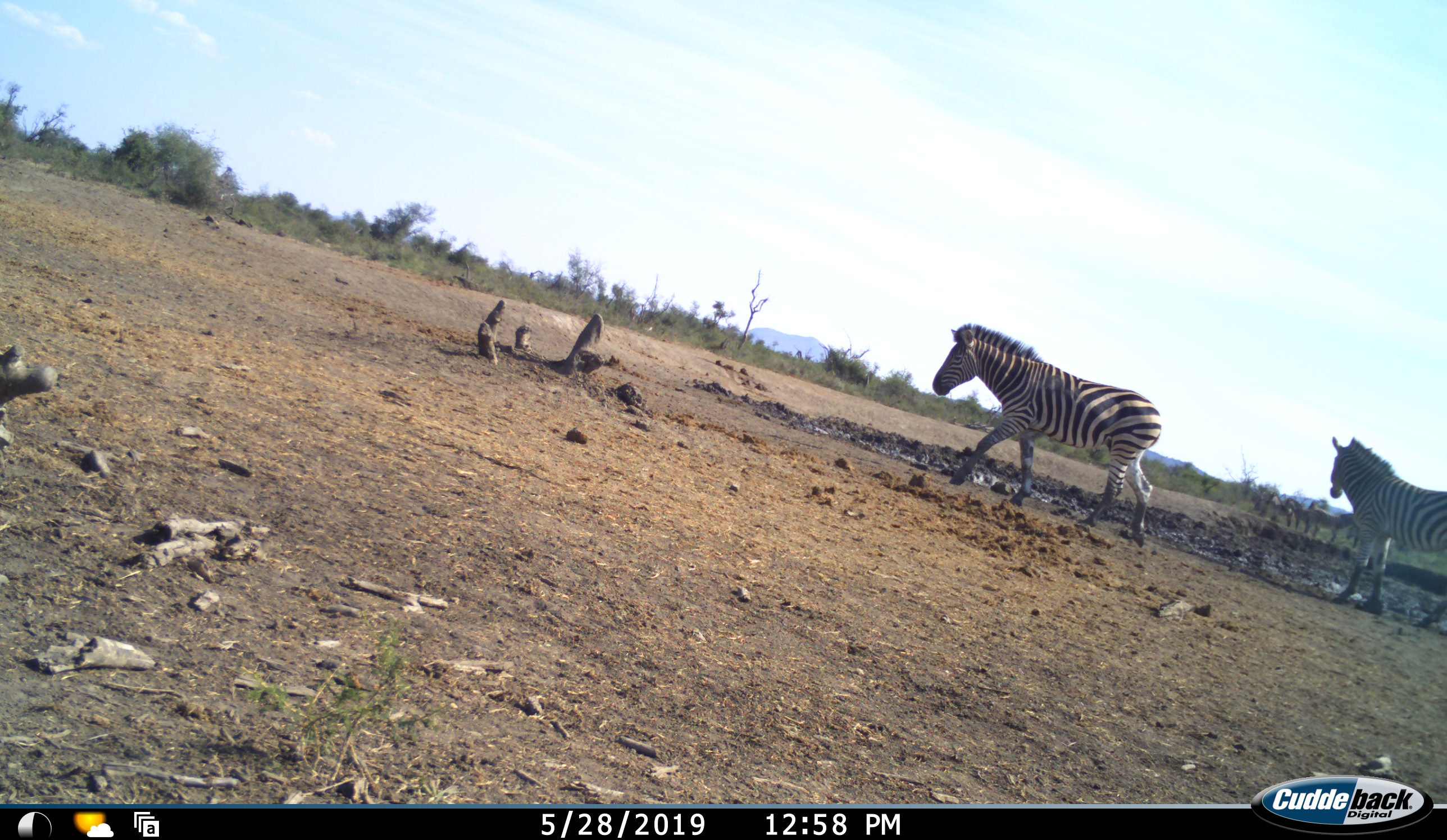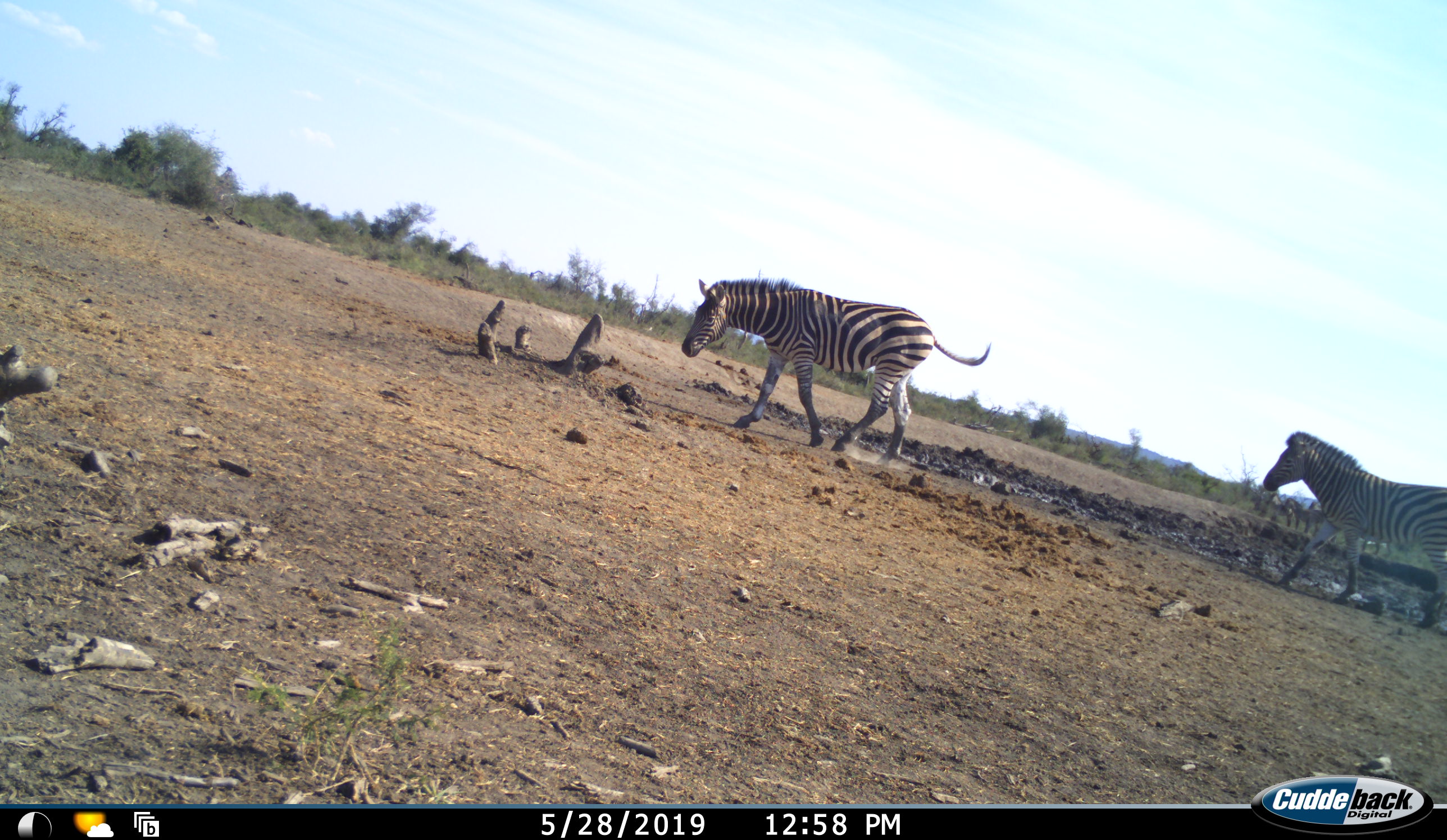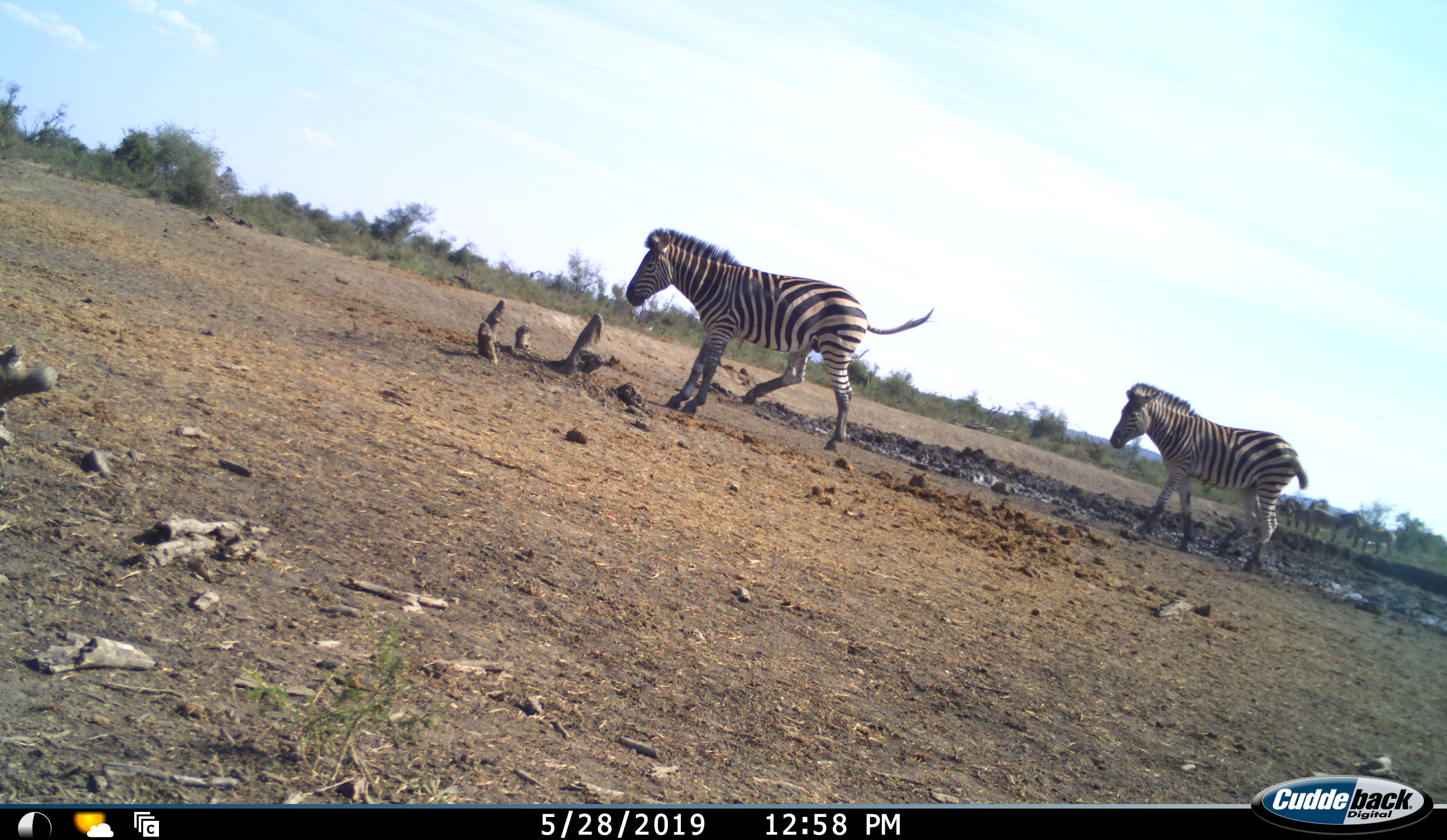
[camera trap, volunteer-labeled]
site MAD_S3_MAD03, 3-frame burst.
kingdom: Animalia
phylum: Chordata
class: Mammalia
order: Perissodactyla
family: Equidae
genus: Equus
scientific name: Equus quagga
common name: plains zebra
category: zebraplains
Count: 2.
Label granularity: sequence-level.